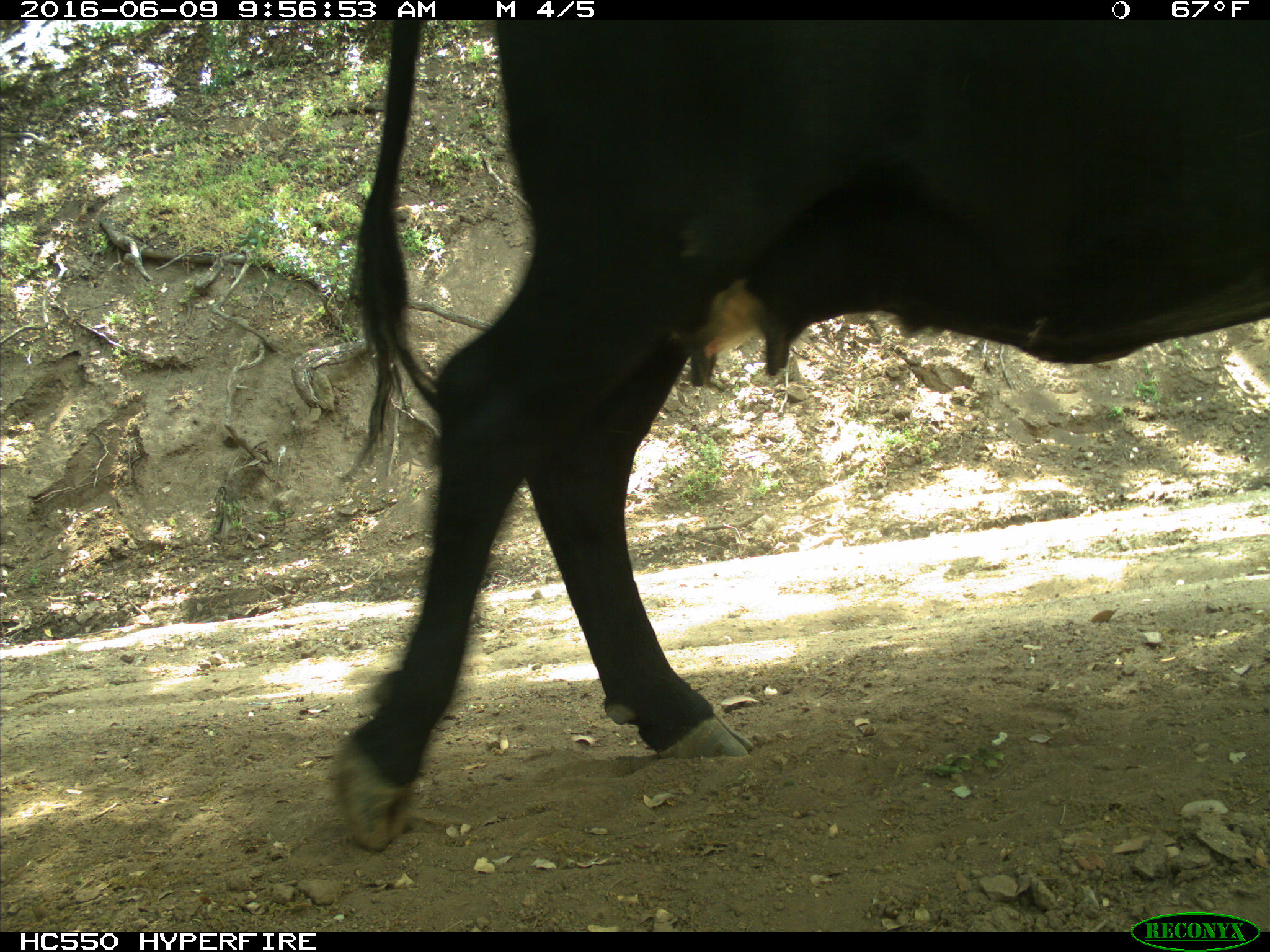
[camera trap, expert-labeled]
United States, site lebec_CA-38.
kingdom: Animalia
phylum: Chordata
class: Mammalia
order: Artiodactyla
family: Bovidae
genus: Bos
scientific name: Bos taurus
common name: domestic cow